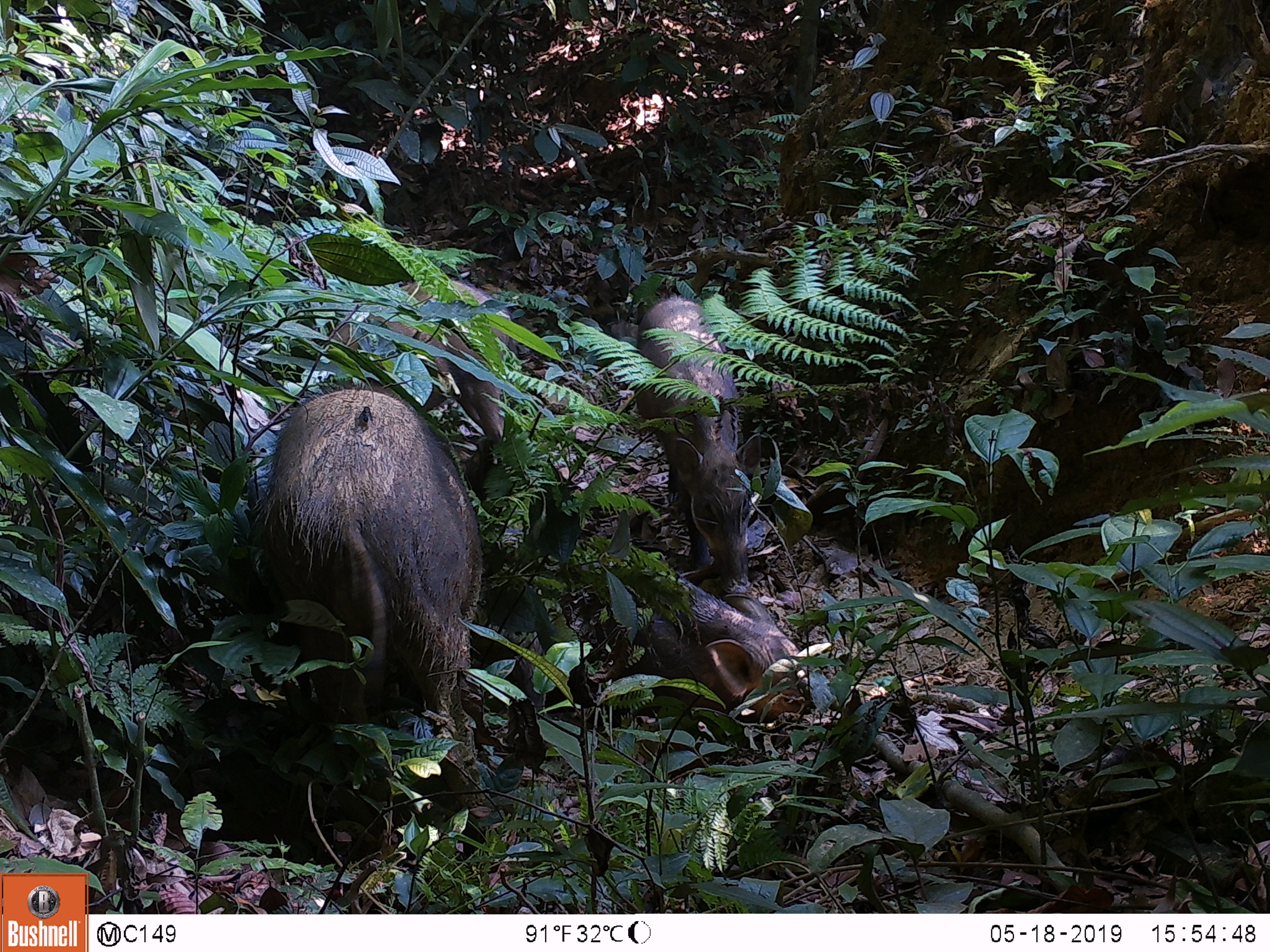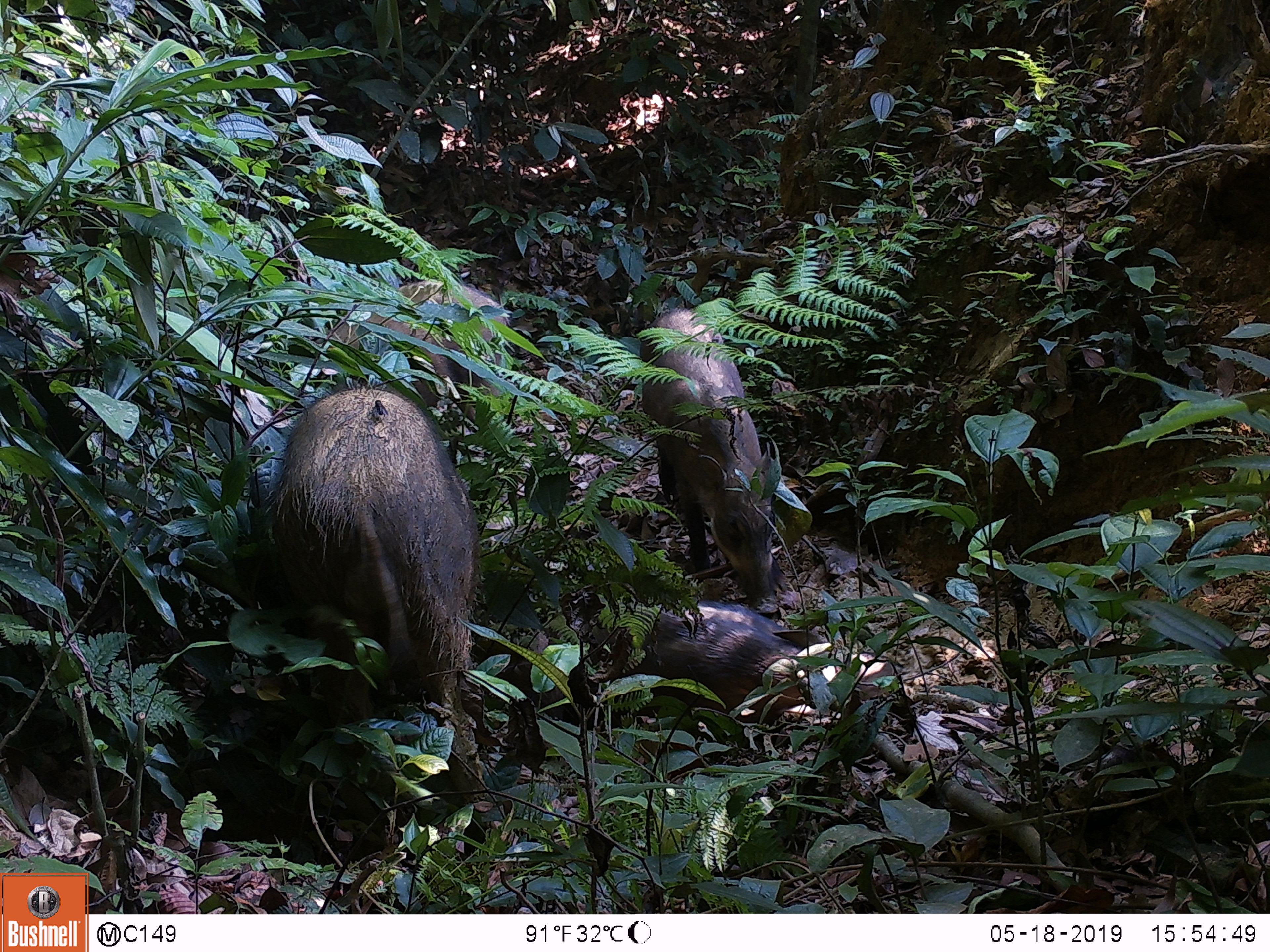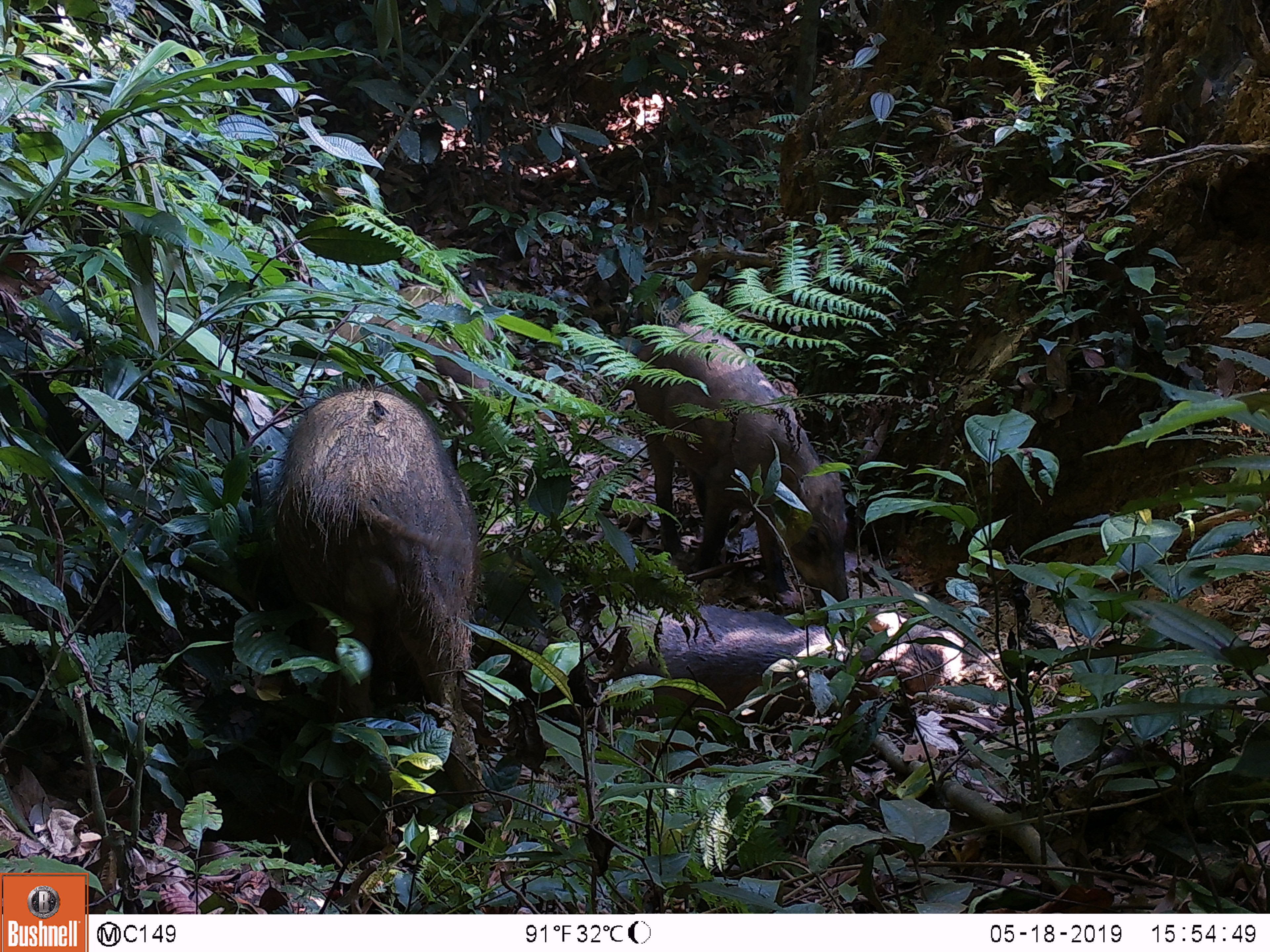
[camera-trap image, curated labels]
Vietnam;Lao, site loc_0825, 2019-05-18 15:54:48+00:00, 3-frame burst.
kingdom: Animalia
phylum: Chordata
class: Mammalia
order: Artiodactyla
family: Suidae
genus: Sus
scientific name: Sus scrofa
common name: eurasian wild pig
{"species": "eurasian wild pig (Sus scrofa)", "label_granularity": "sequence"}